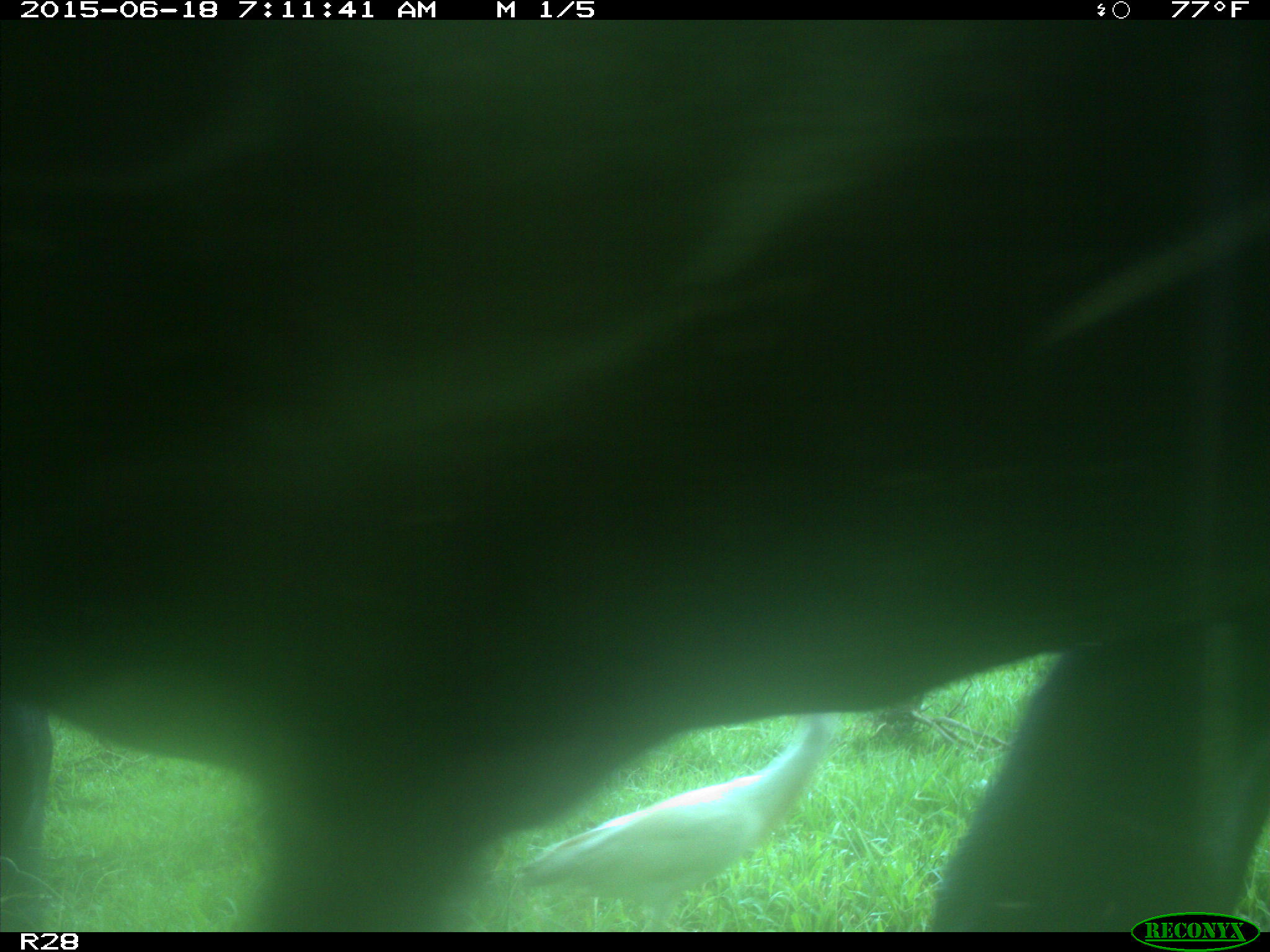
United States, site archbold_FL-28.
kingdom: Animalia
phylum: Chordata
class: Mammalia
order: Artiodactyla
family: Bovidae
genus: Bos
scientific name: Bos taurus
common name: domestic cow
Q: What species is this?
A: Bos taurus (domestic cow).